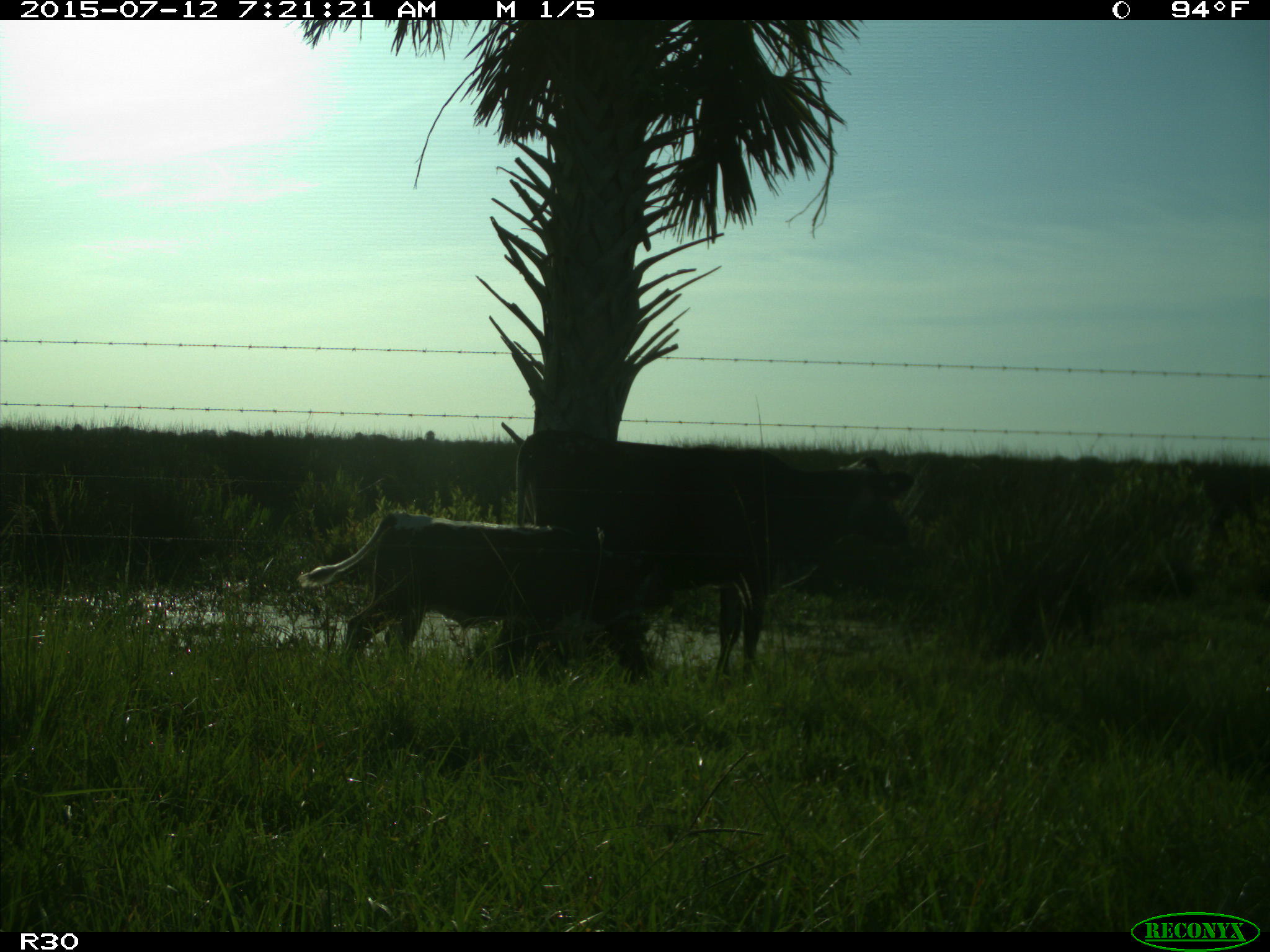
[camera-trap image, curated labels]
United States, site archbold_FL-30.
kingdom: Animalia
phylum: Chordata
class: Mammalia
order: Artiodactyla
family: Bovidae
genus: Bos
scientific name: Bos taurus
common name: domestic cow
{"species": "Bos taurus (domestic cow)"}